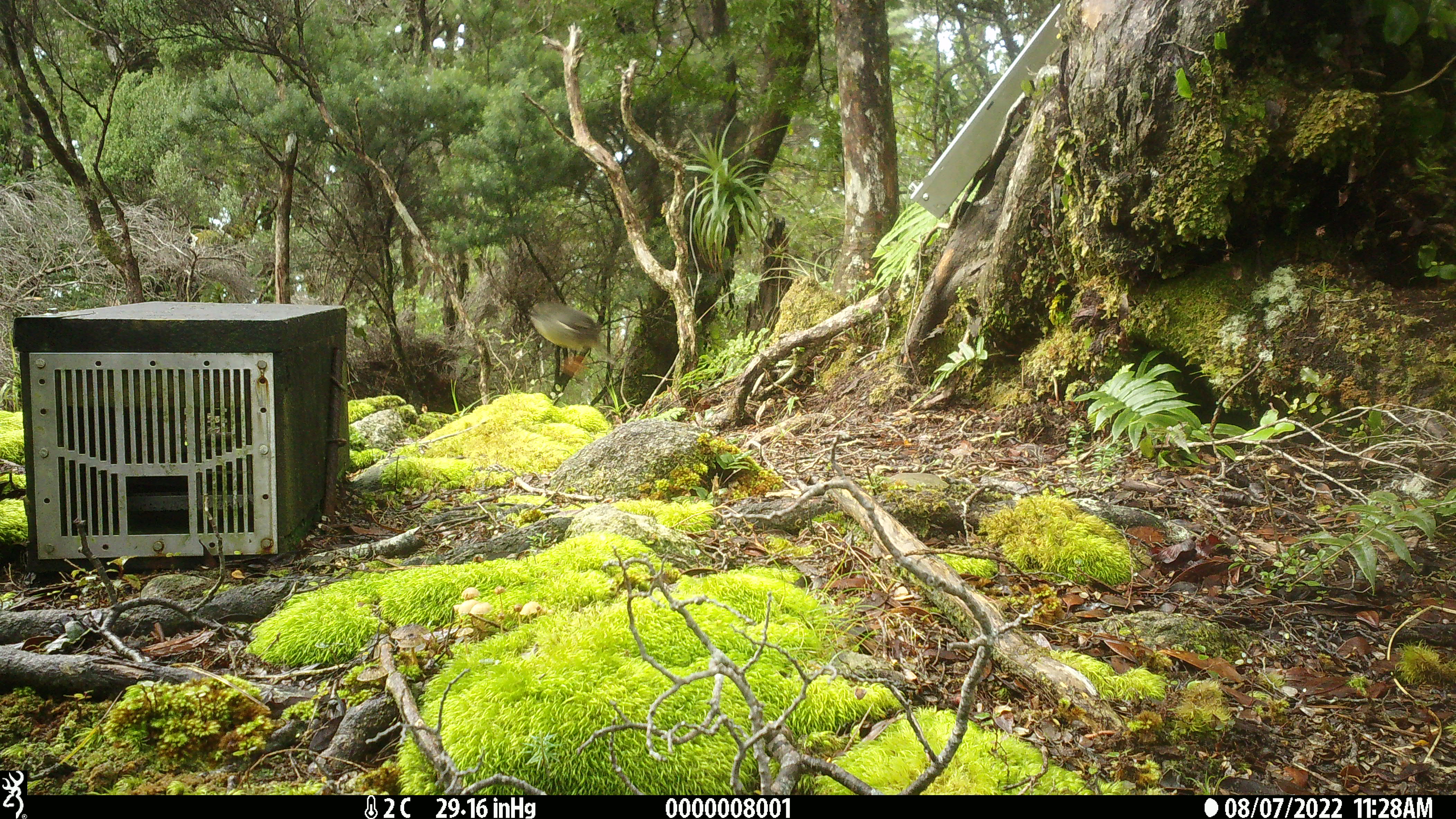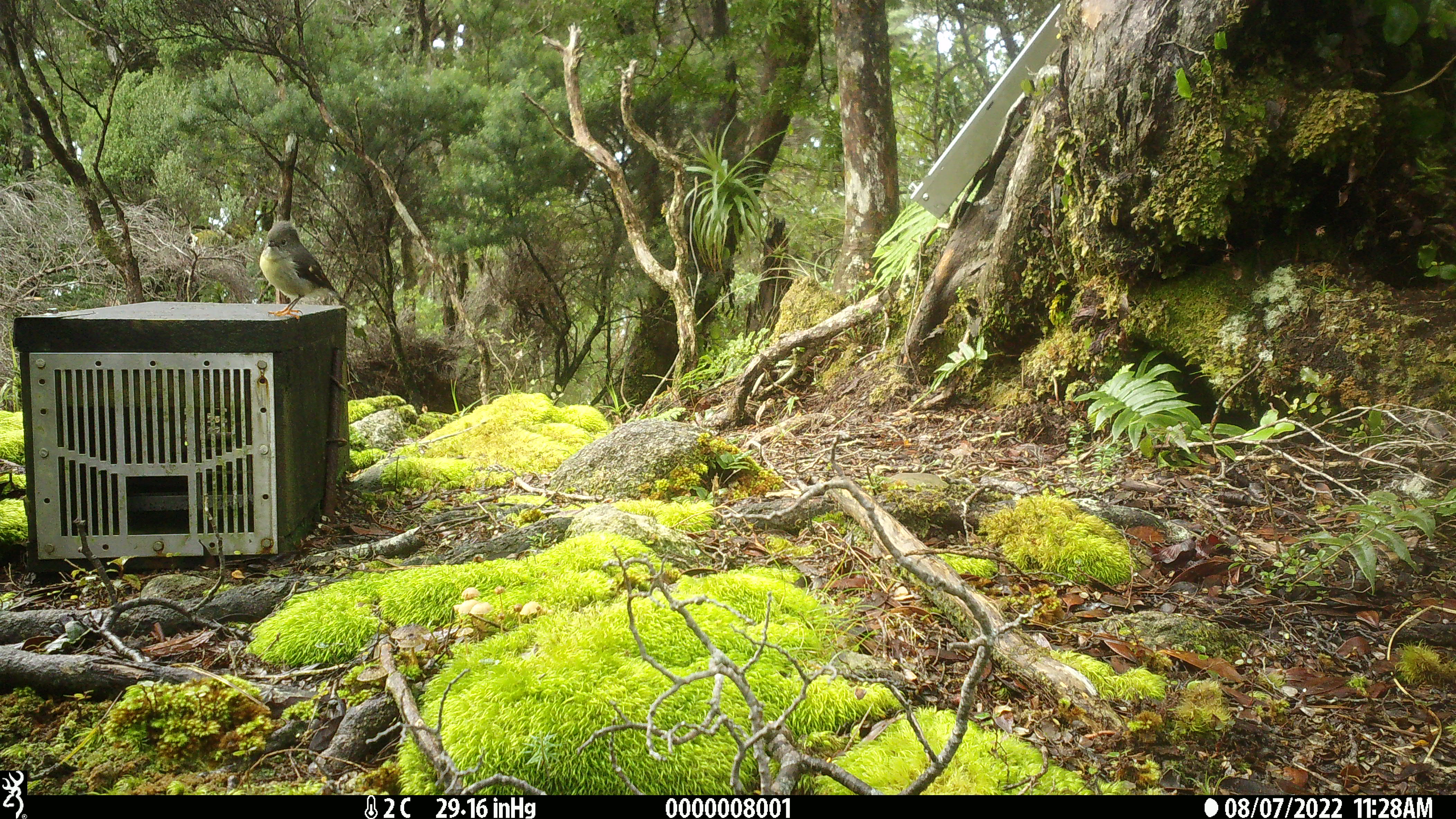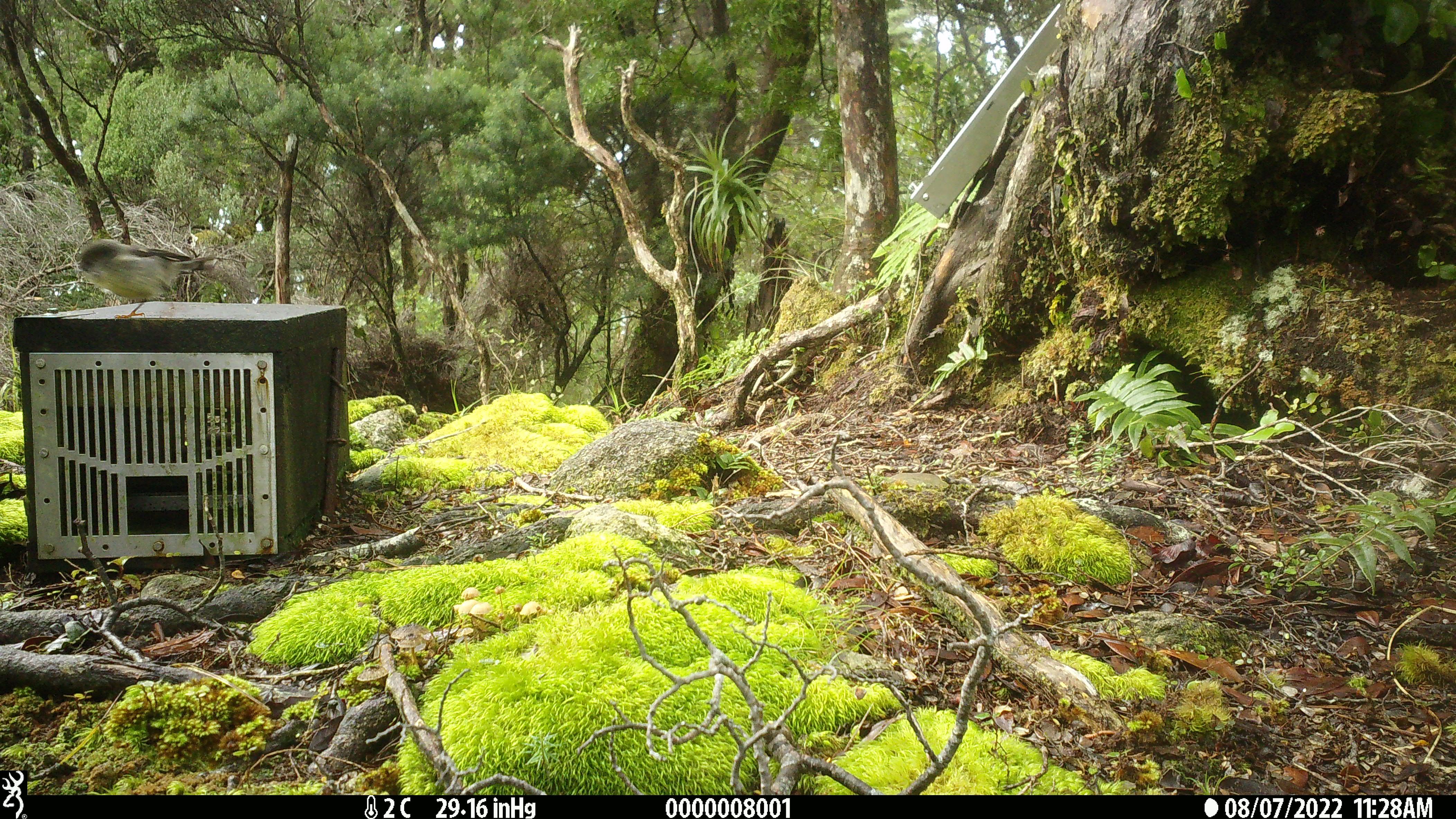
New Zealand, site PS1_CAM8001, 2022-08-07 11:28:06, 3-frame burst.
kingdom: Animalia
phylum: Chordata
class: Aves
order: Passeriformes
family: Petroicidae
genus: Petroica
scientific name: Petroica macrocephala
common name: tomtit